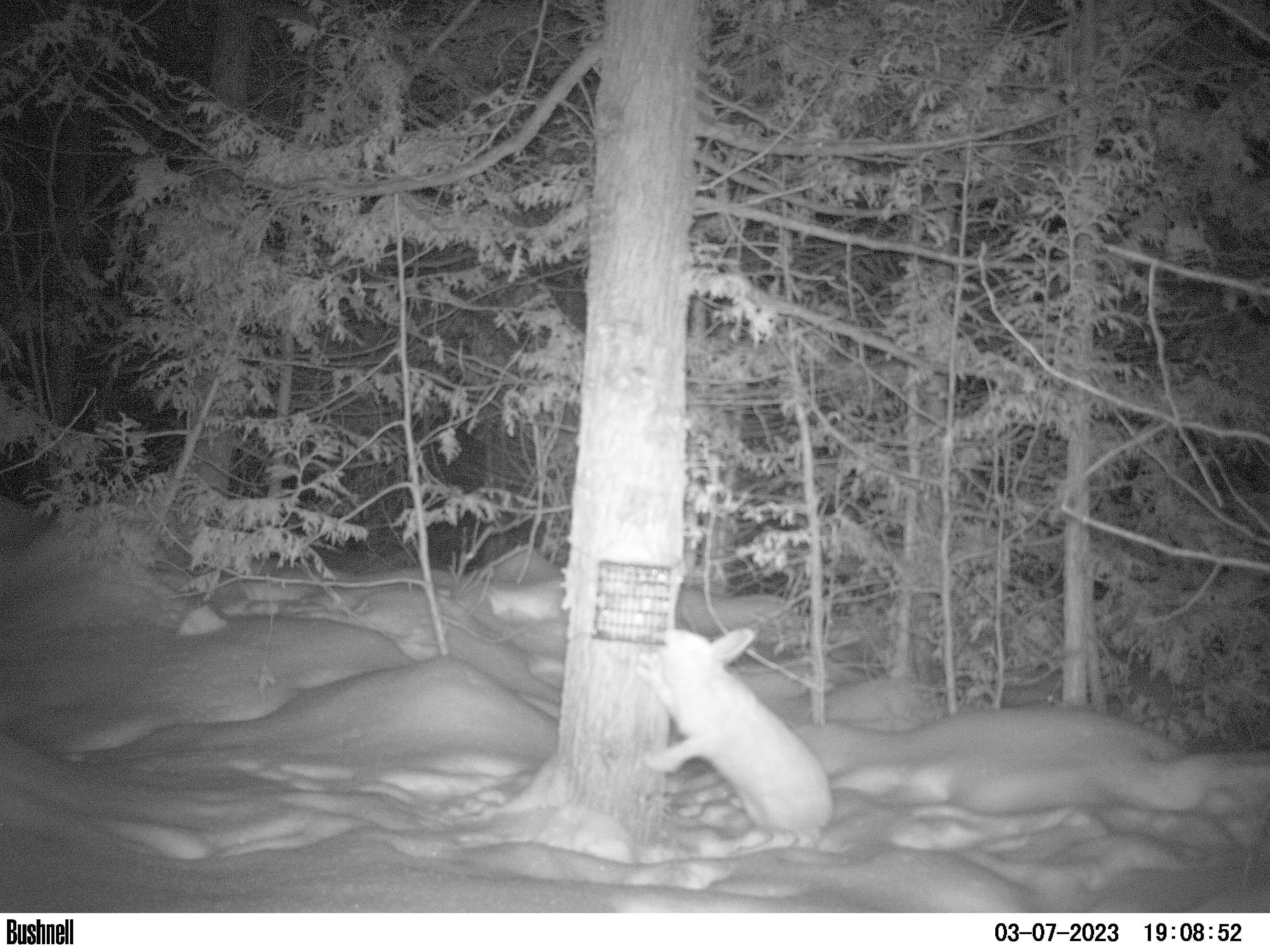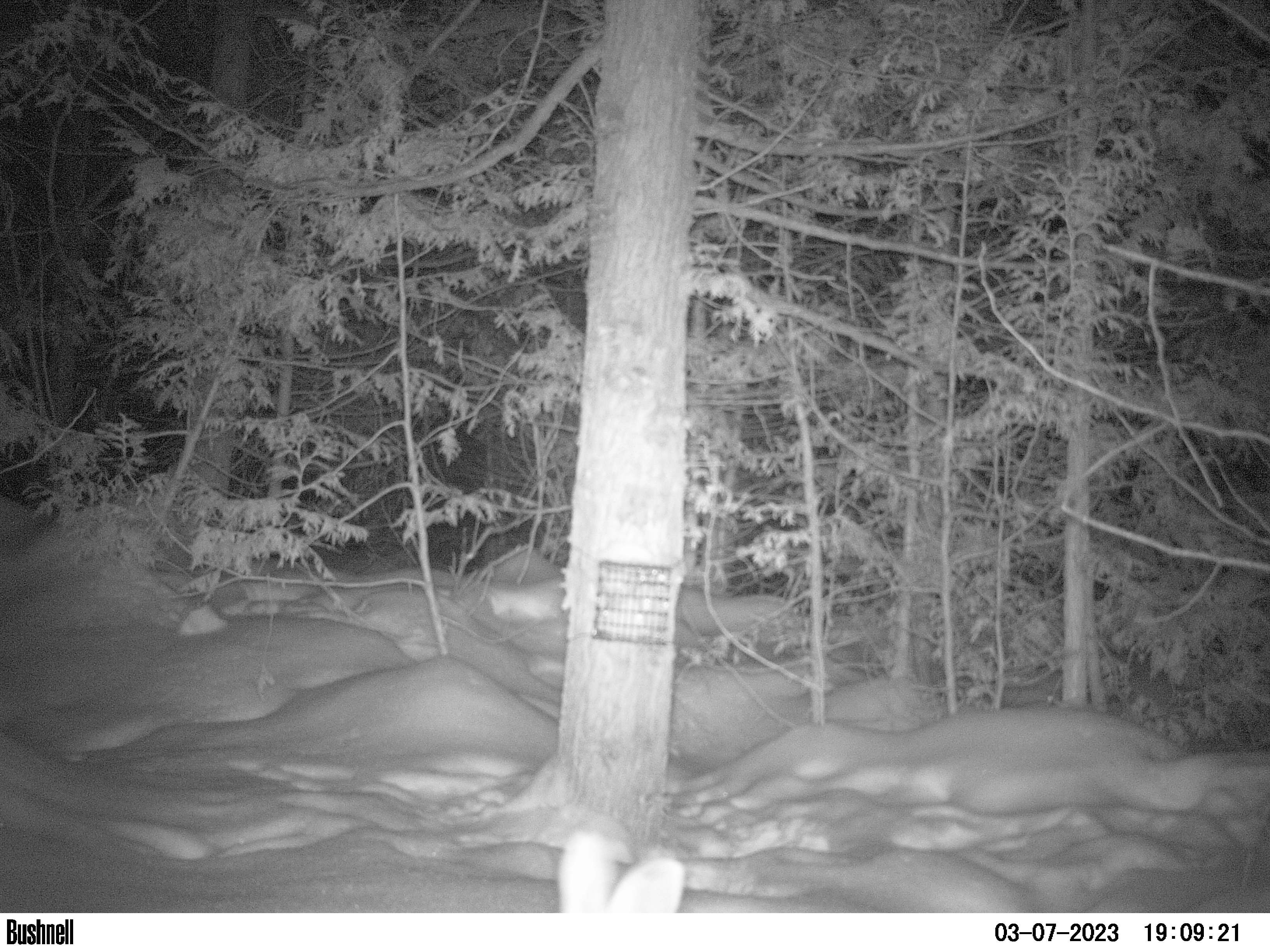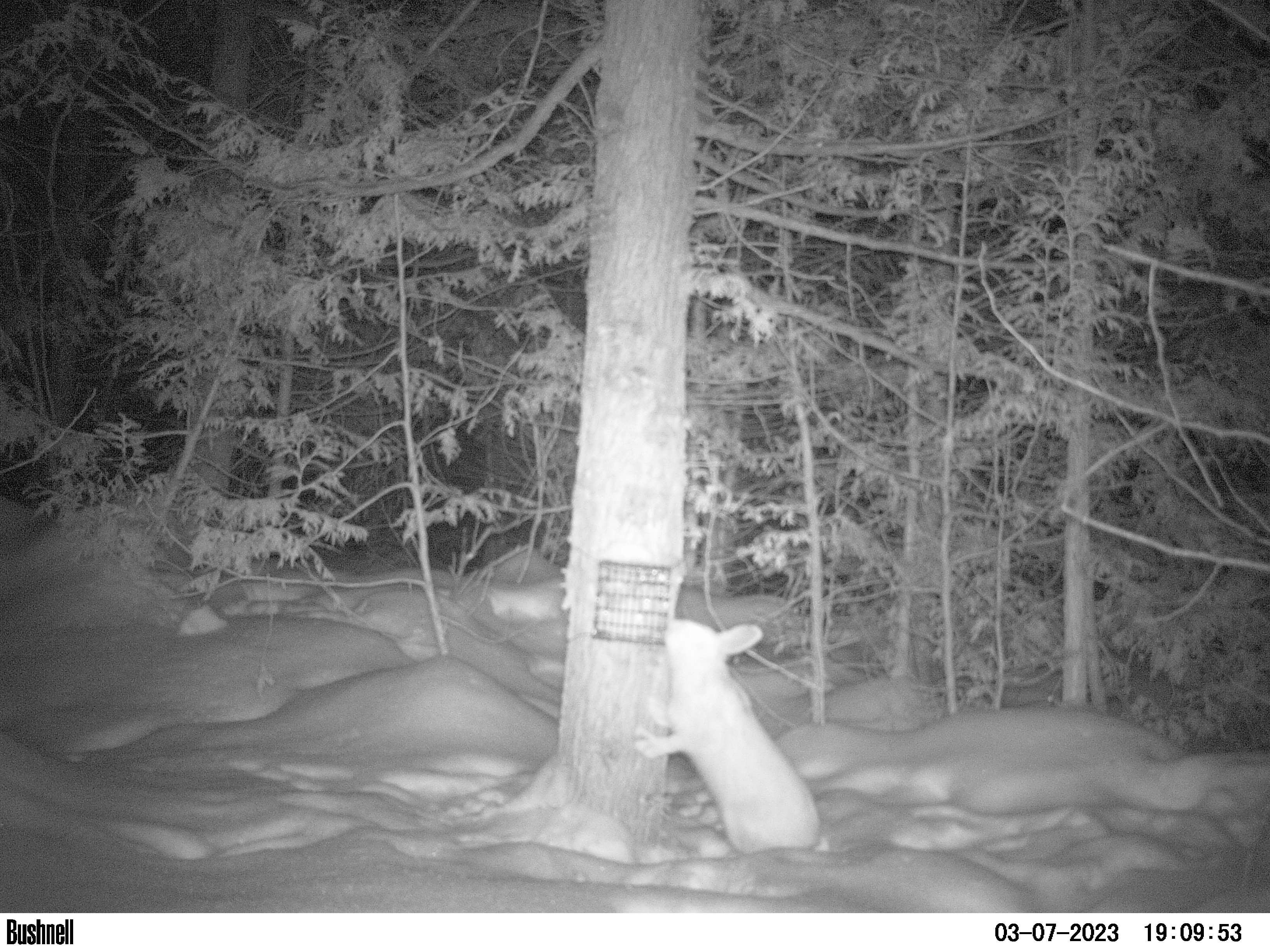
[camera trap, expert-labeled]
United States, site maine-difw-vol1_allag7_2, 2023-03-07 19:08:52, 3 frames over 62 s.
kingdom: Animalia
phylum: Chordata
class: Mammalia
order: Lagomorpha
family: Leporidae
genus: Lepus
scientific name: Lepus americanus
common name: snowshoe hare